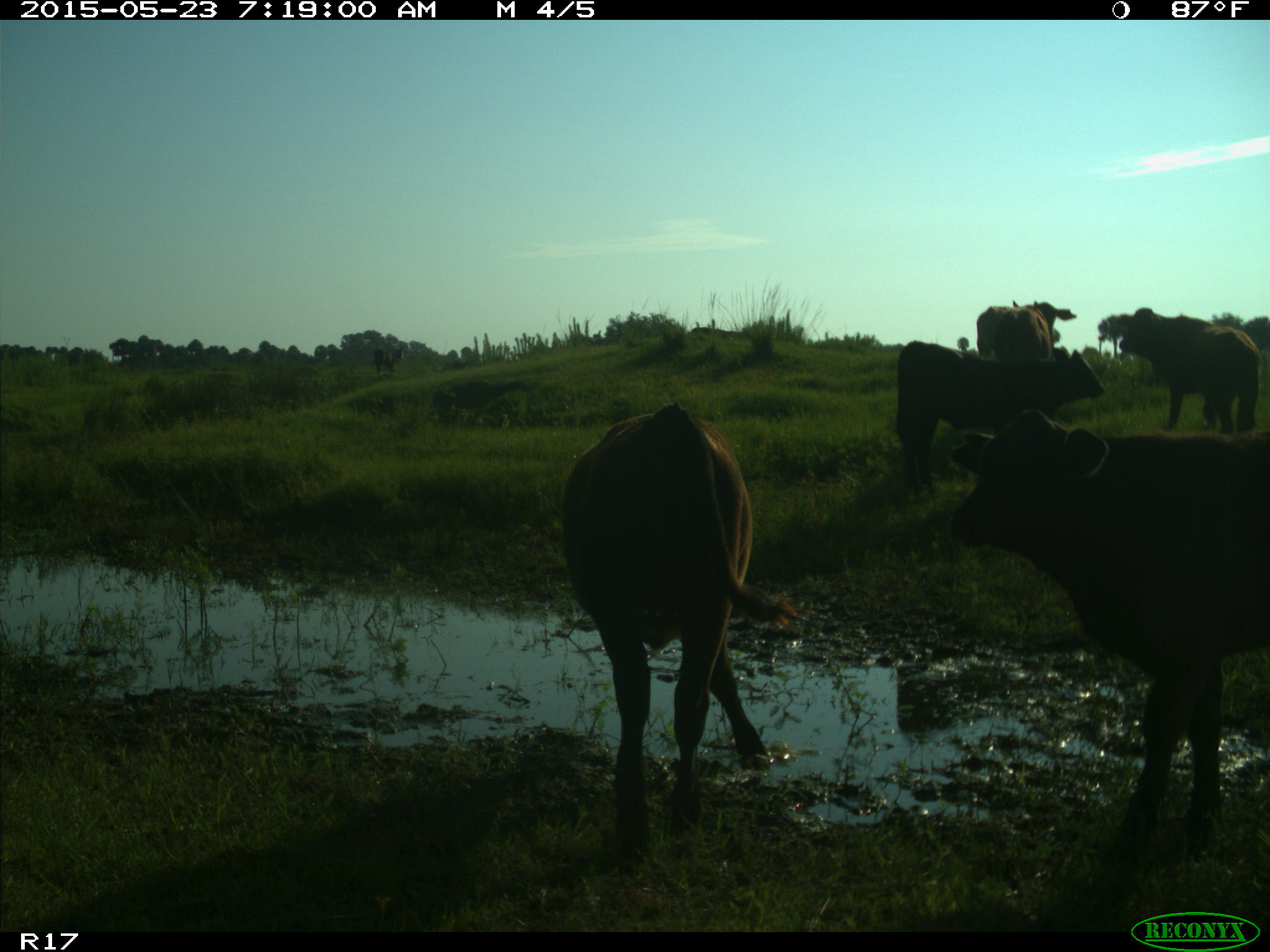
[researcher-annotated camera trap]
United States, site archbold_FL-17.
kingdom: Animalia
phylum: Chordata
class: Mammalia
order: Artiodactyla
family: Bovidae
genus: Bos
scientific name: Bos taurus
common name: domestic cow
Bos taurus (domestic cow).